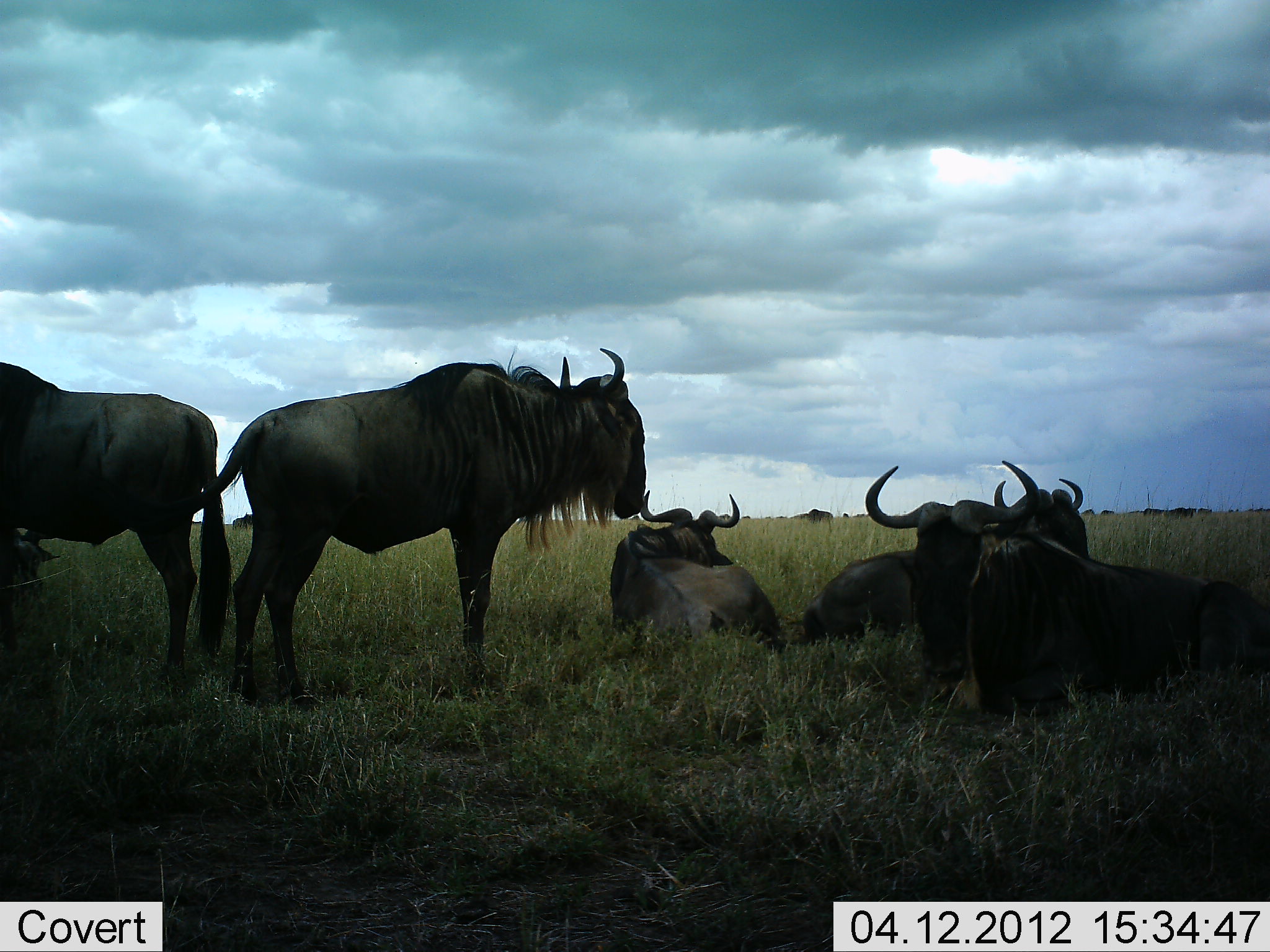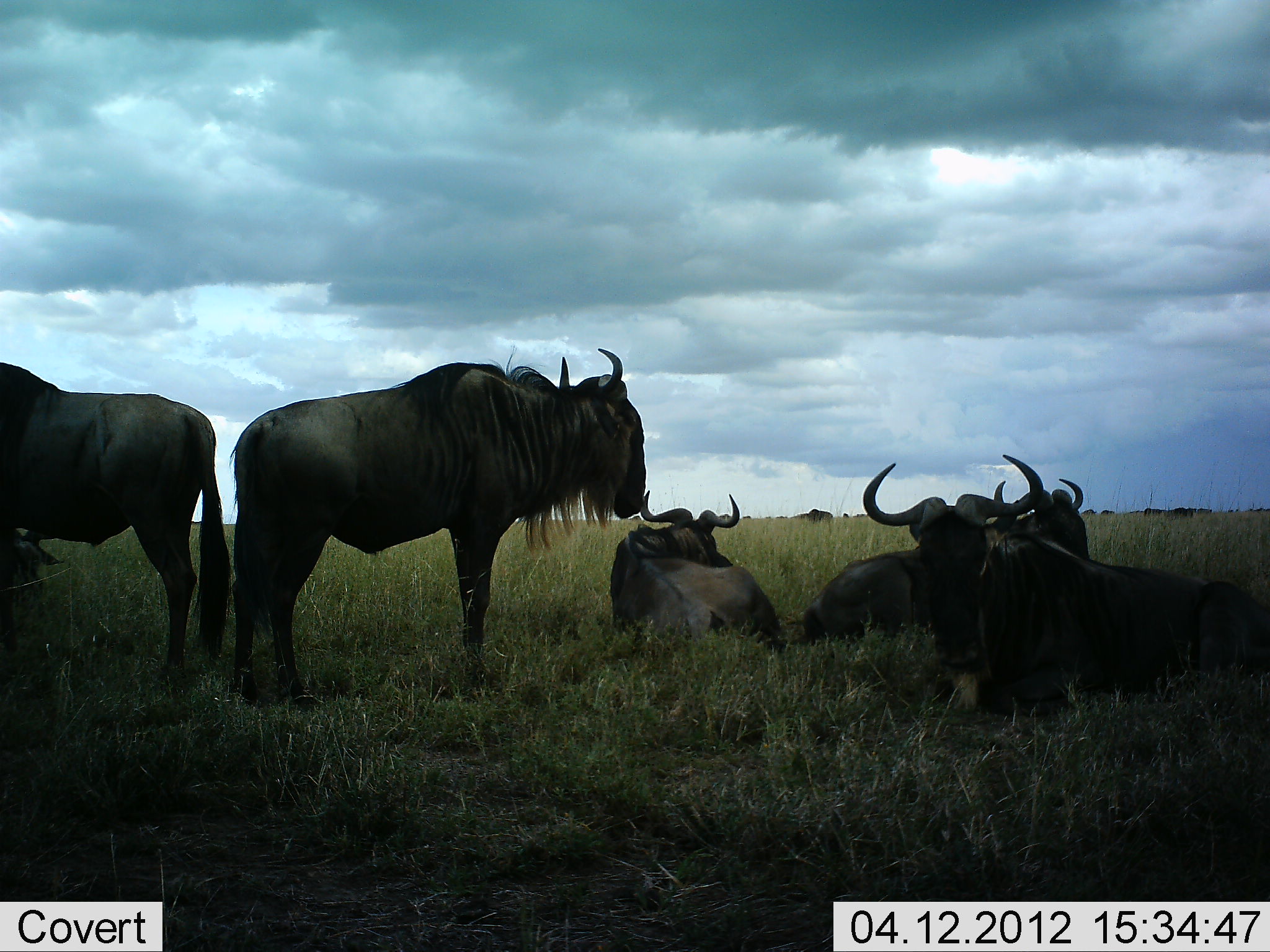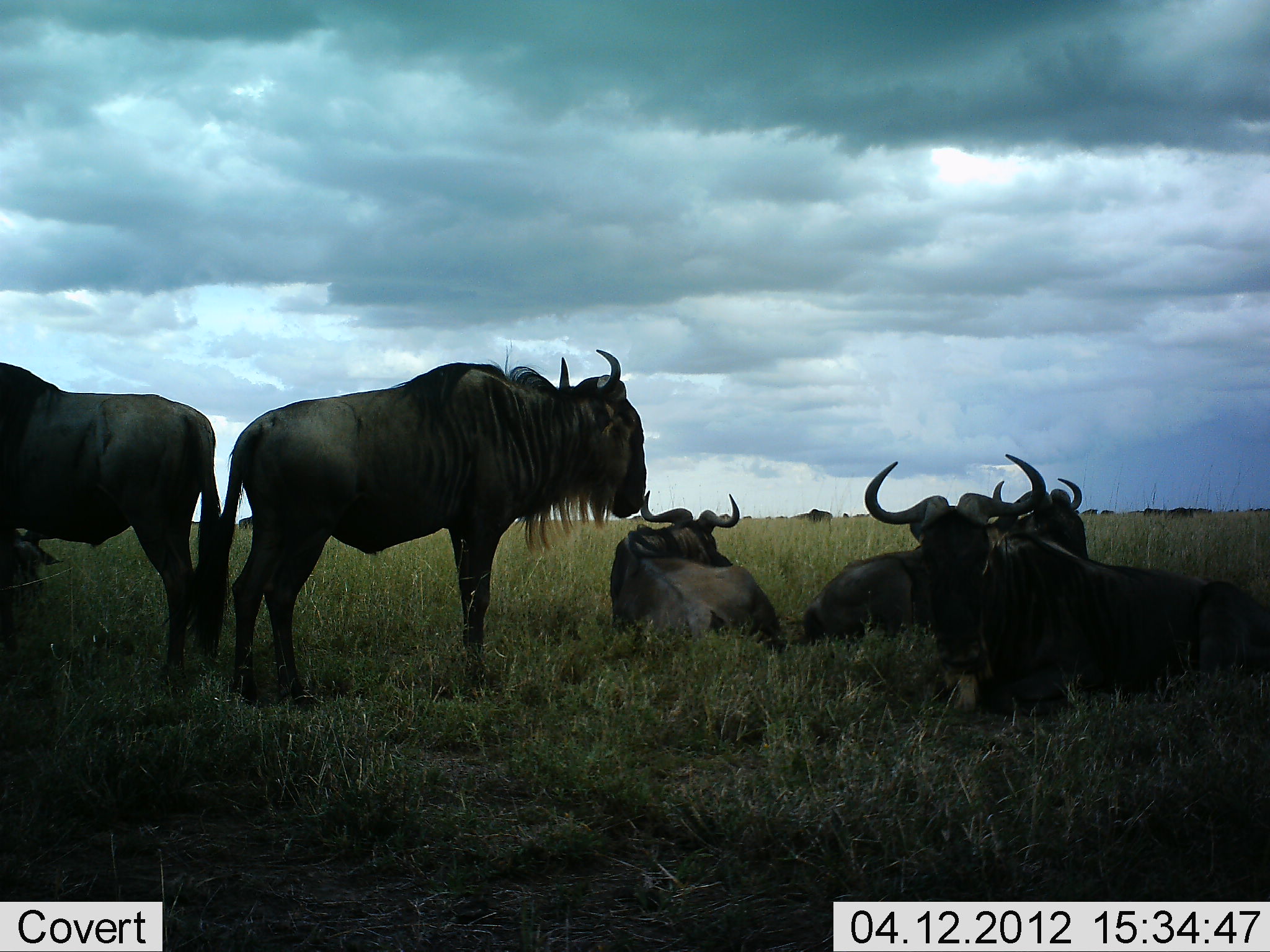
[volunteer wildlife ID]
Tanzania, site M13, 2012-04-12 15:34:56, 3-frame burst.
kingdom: Animalia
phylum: Chordata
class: Mammalia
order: Artiodactyla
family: Bovidae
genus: Connochaetes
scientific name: Connochaetes taurinus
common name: blue wildebeest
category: wildebeest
Wildebeest (blue wildebeest) (Connochaetes taurinus), count 6. Behavior (volunteer vote fractions): standing 63%, resting 100%, moving 5%, interacting 11%. Young present (vote fraction): 0%. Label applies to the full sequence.